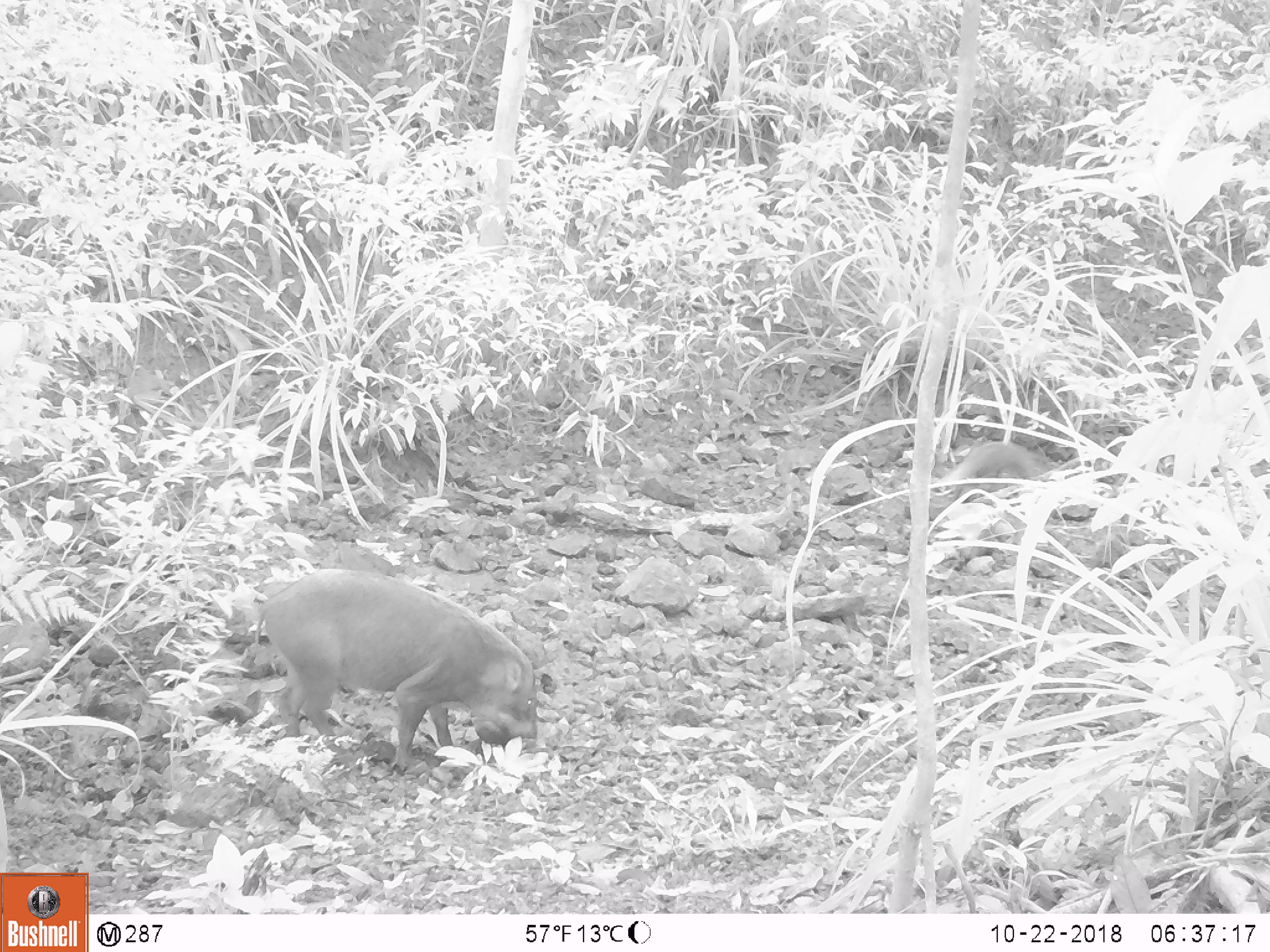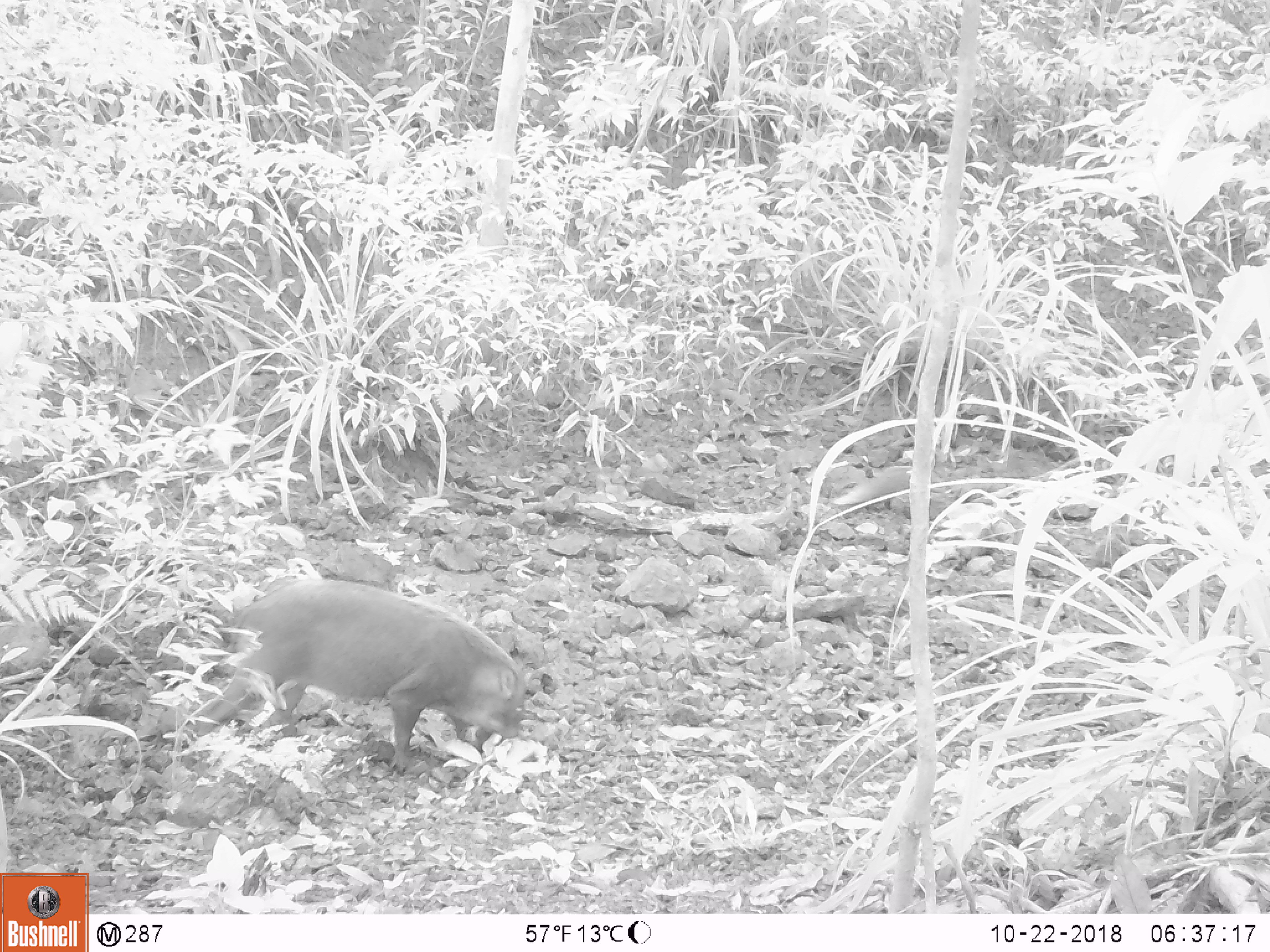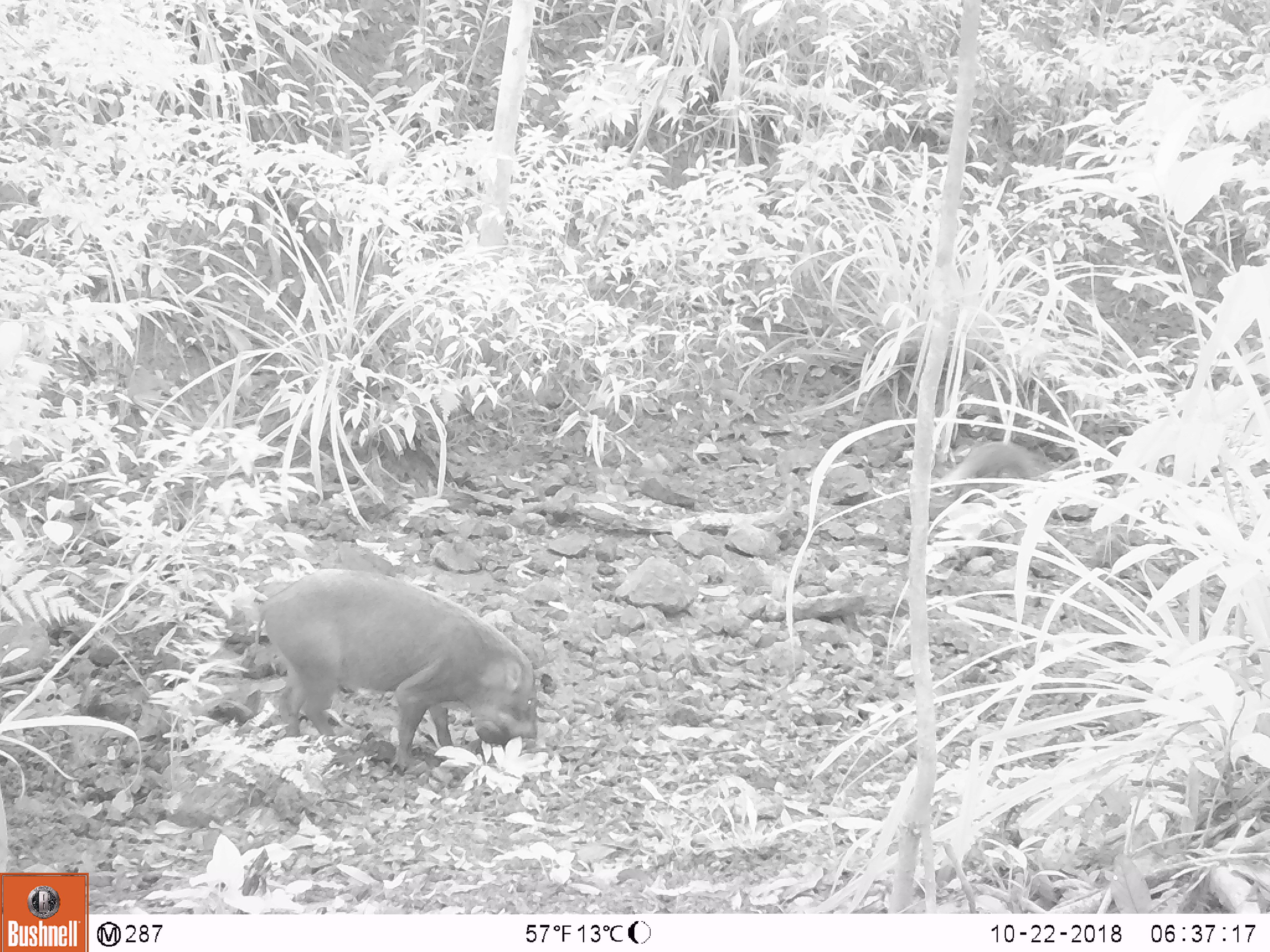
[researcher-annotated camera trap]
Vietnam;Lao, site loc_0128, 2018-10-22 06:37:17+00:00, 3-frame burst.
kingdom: Animalia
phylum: Chordata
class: Mammalia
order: Carnivora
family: Herpestidae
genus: Urva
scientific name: Urva urva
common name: crab-eating mongoose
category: crab eating mongoose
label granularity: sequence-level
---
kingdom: Animalia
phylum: Chordata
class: Mammalia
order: Artiodactyla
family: Suidae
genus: Sus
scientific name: Sus scrofa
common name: eurasian wild pig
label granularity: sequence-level